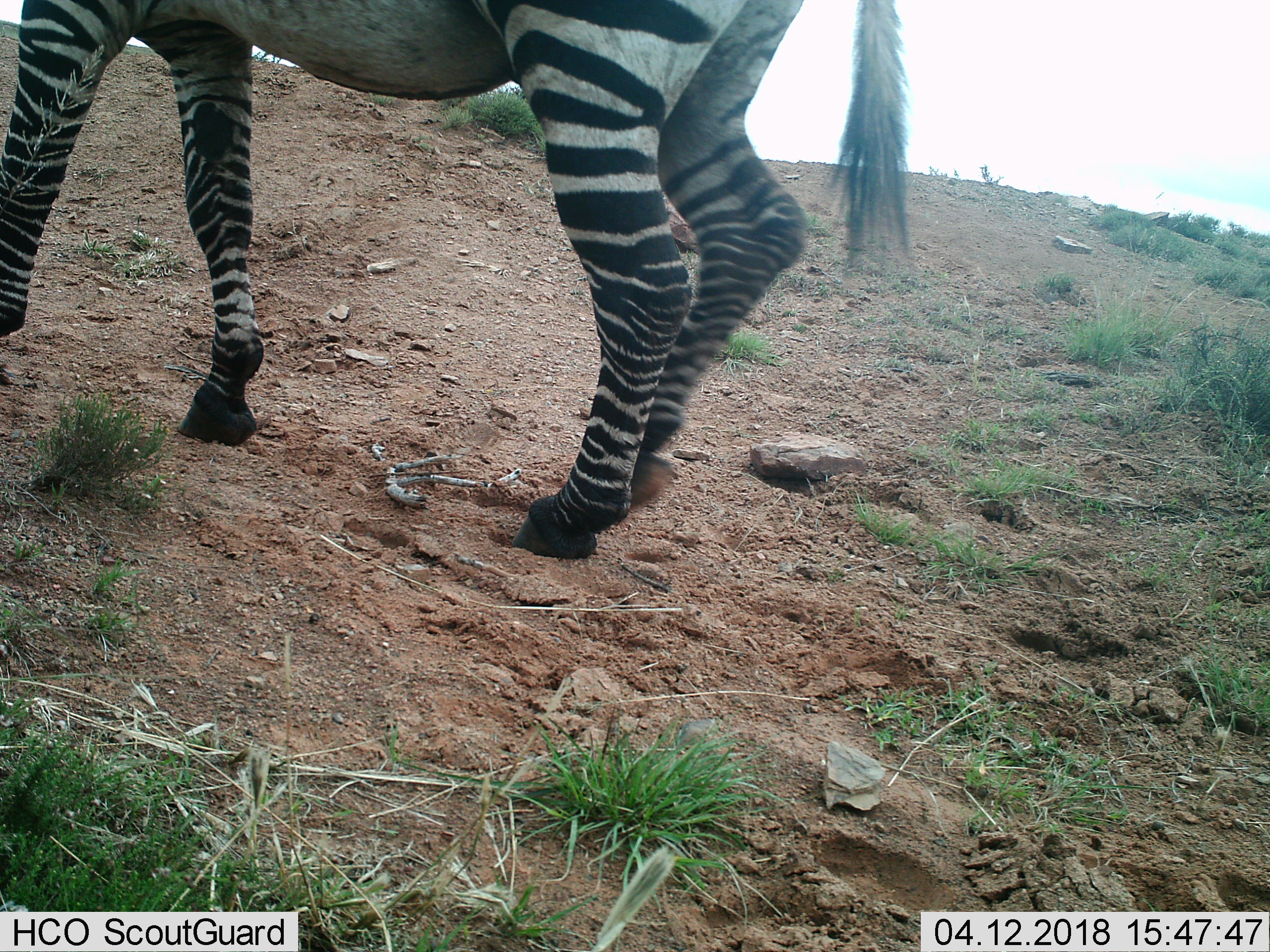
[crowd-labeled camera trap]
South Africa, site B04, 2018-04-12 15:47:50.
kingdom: Animalia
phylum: Chordata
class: Mammalia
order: Perissodactyla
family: Equidae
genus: Equus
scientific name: Equus zebra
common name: mountain zebra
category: zebramountain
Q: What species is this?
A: Zebramountain (mountain zebra) (Equus zebra).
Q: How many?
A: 1.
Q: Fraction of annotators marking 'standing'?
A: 50%.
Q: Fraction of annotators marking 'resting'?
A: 0%.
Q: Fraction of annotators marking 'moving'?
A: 50%.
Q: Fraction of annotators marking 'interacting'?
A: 0%.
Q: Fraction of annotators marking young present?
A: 0%.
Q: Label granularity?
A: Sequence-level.